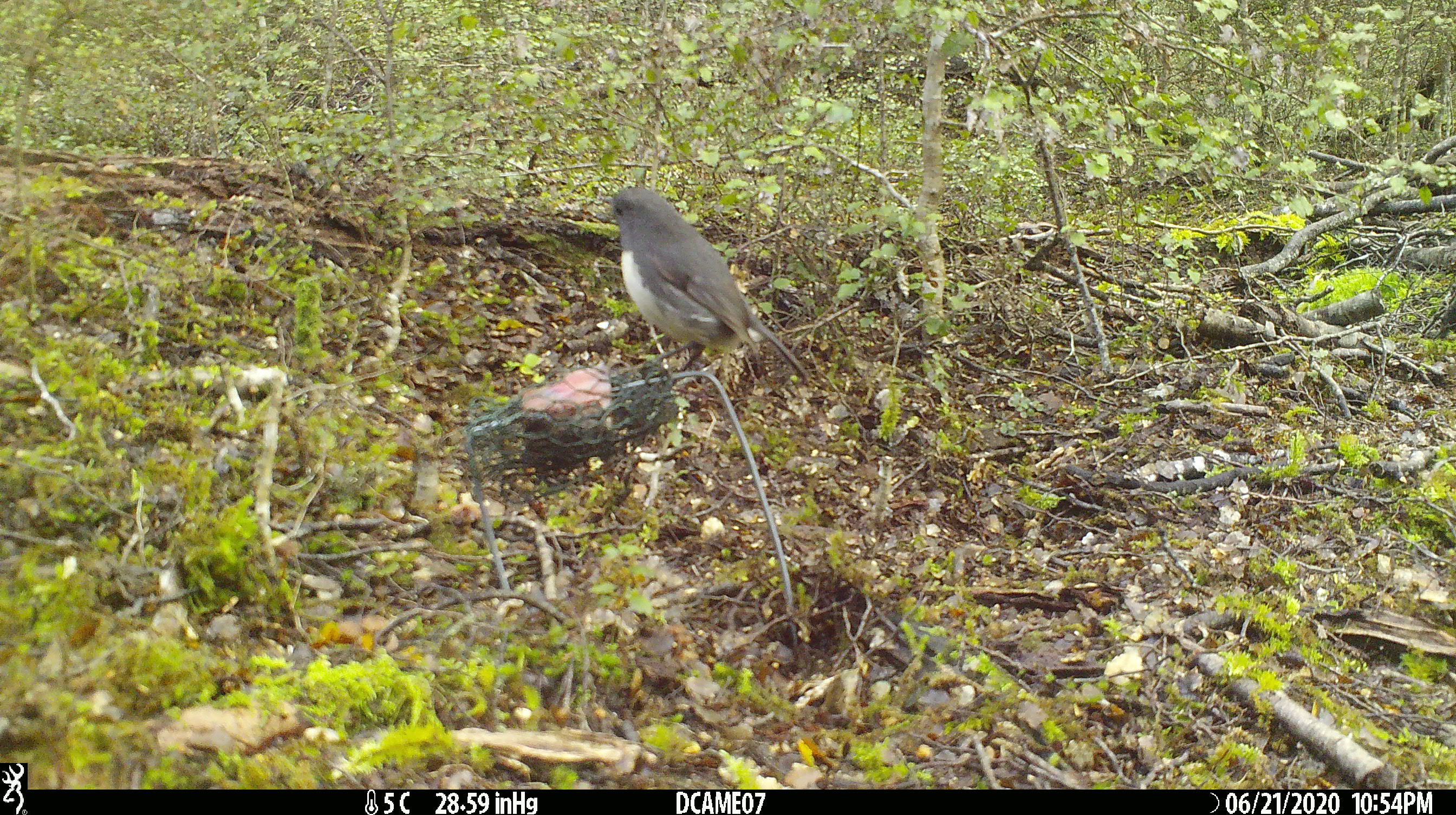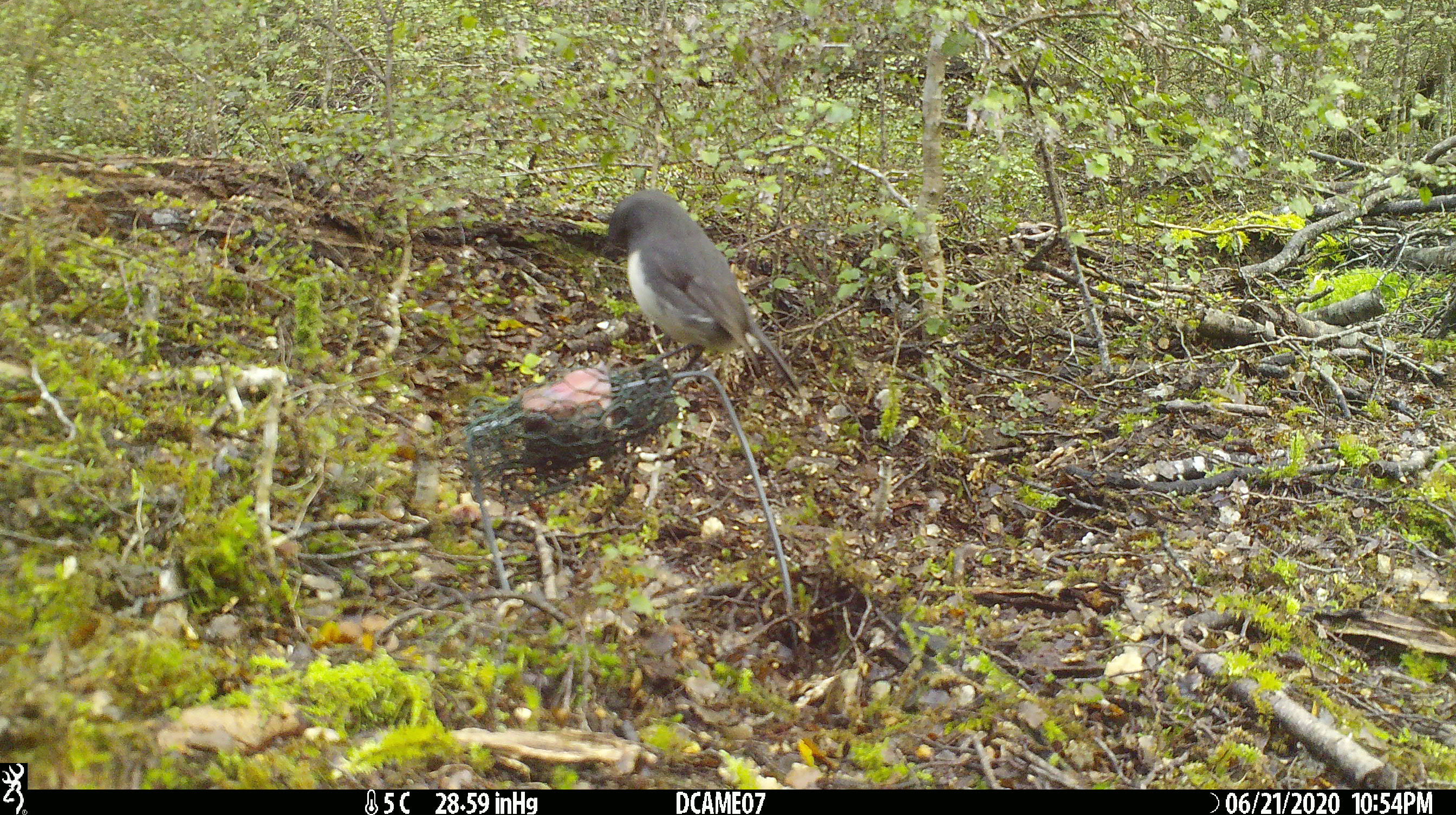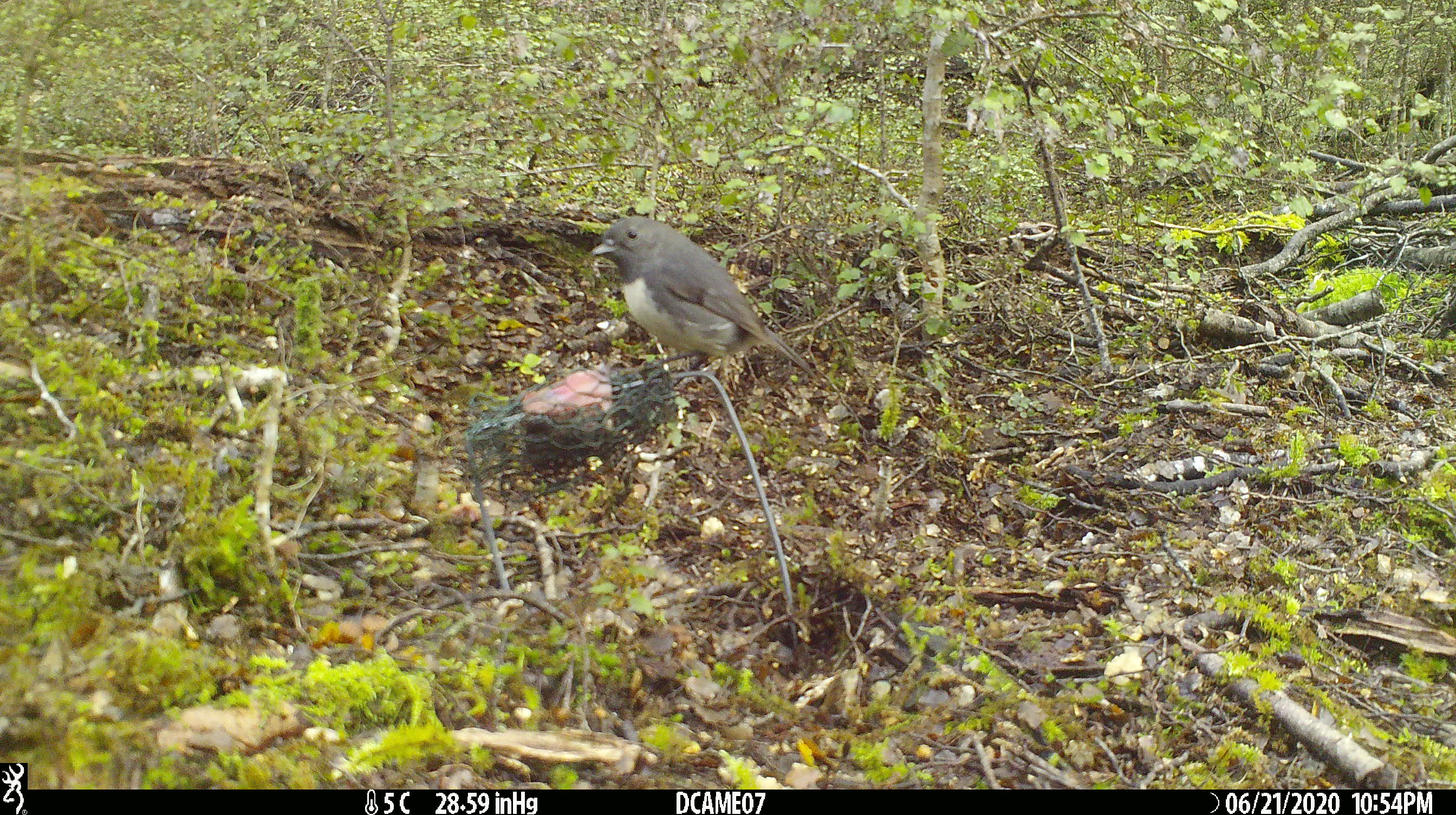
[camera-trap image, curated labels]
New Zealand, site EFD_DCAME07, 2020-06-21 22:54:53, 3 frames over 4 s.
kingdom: Animalia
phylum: Chordata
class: Aves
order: Passeriformes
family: Petroicidae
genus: Petroica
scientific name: Petroica australis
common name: new zealand robin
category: robin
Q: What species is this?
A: Robin (new zealand robin) (Petroica australis).